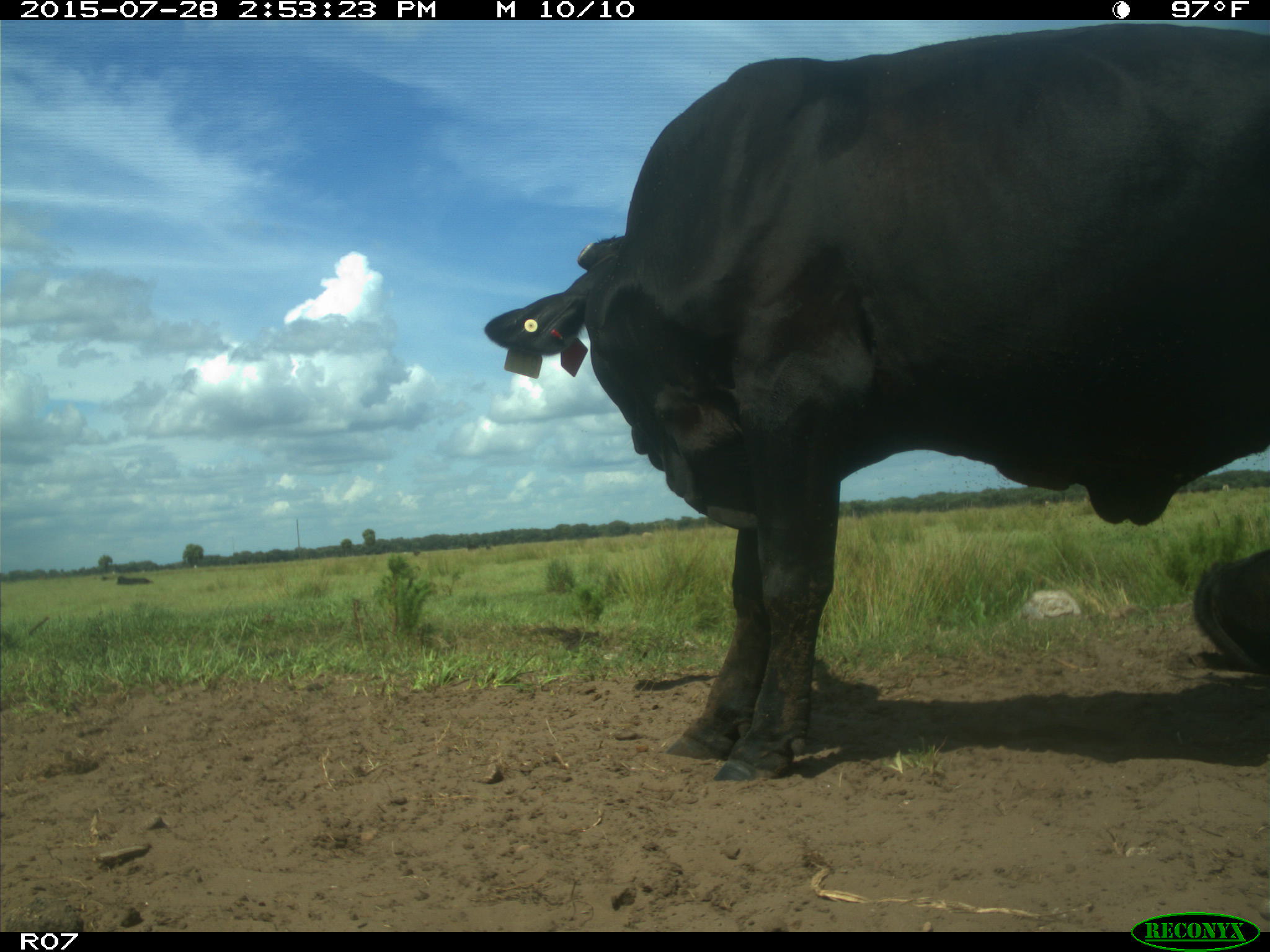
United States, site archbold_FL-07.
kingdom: Animalia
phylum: Chordata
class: Mammalia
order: Artiodactyla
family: Bovidae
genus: Bos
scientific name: Bos taurus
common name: domestic cow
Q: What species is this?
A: Bos taurus (domestic cow).